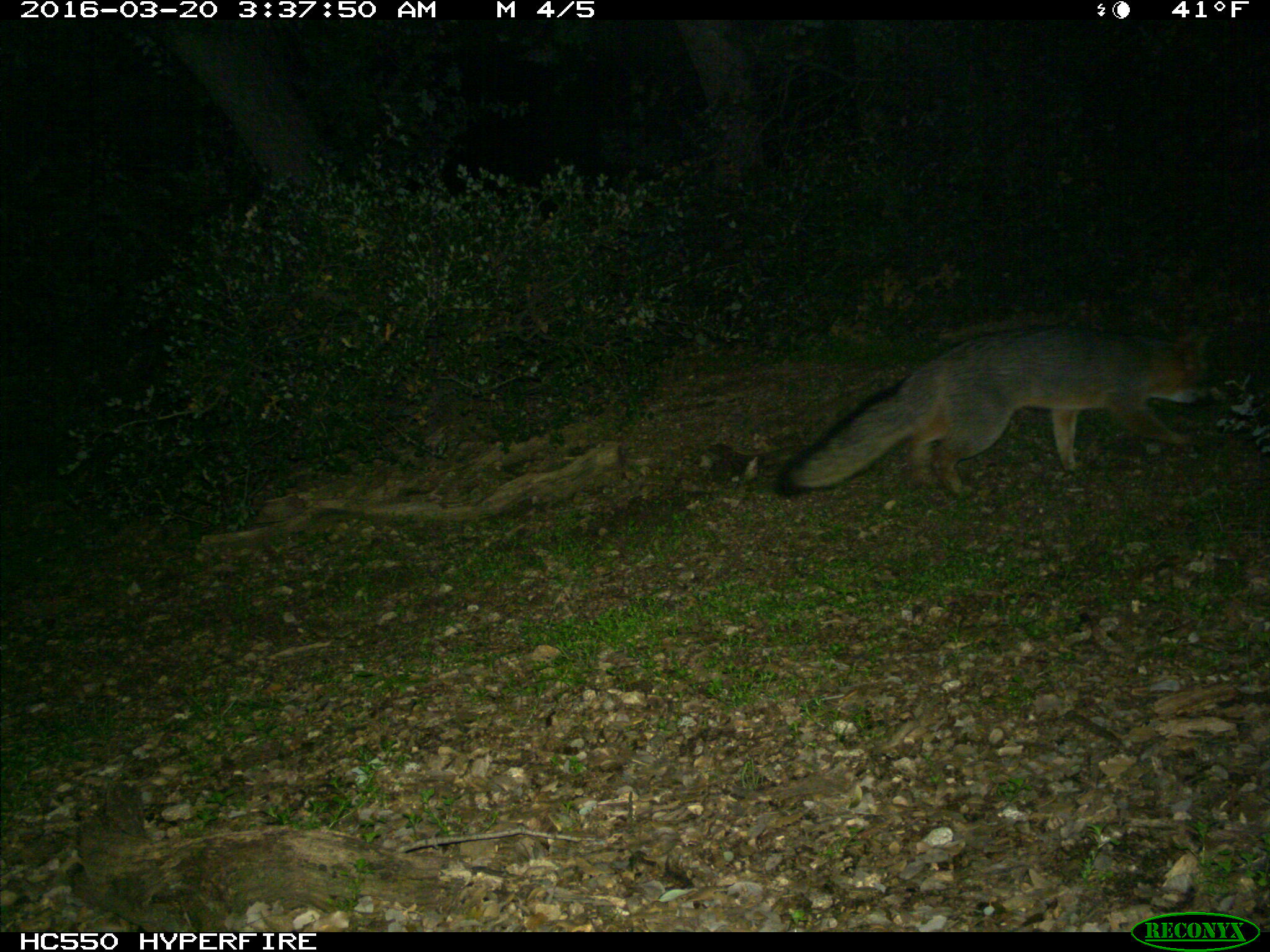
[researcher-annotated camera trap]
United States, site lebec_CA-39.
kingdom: Animalia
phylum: Chordata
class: Mammalia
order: Carnivora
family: Canidae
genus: Urocyon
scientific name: Urocyon cinereoargenteus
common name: gray fox